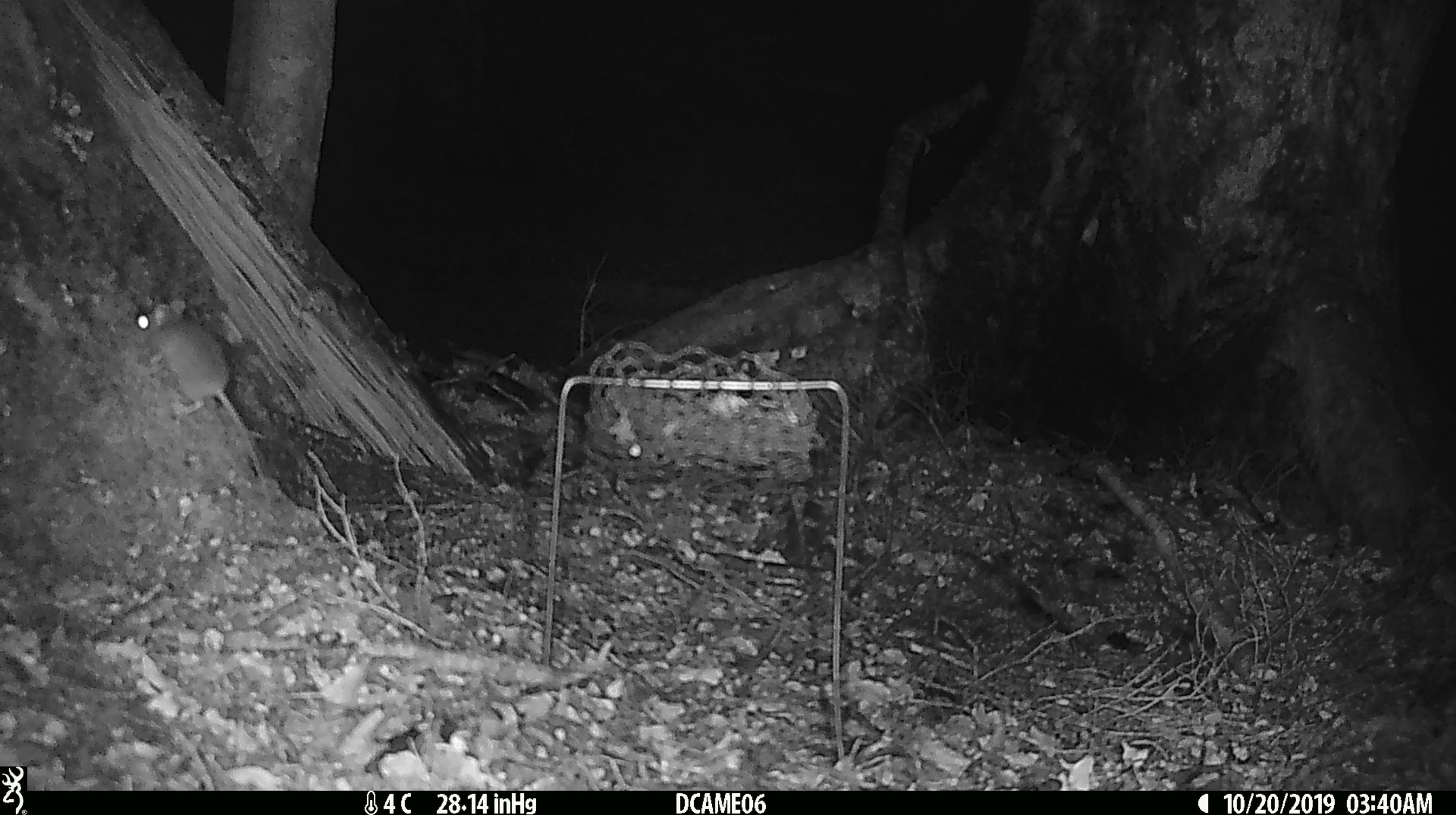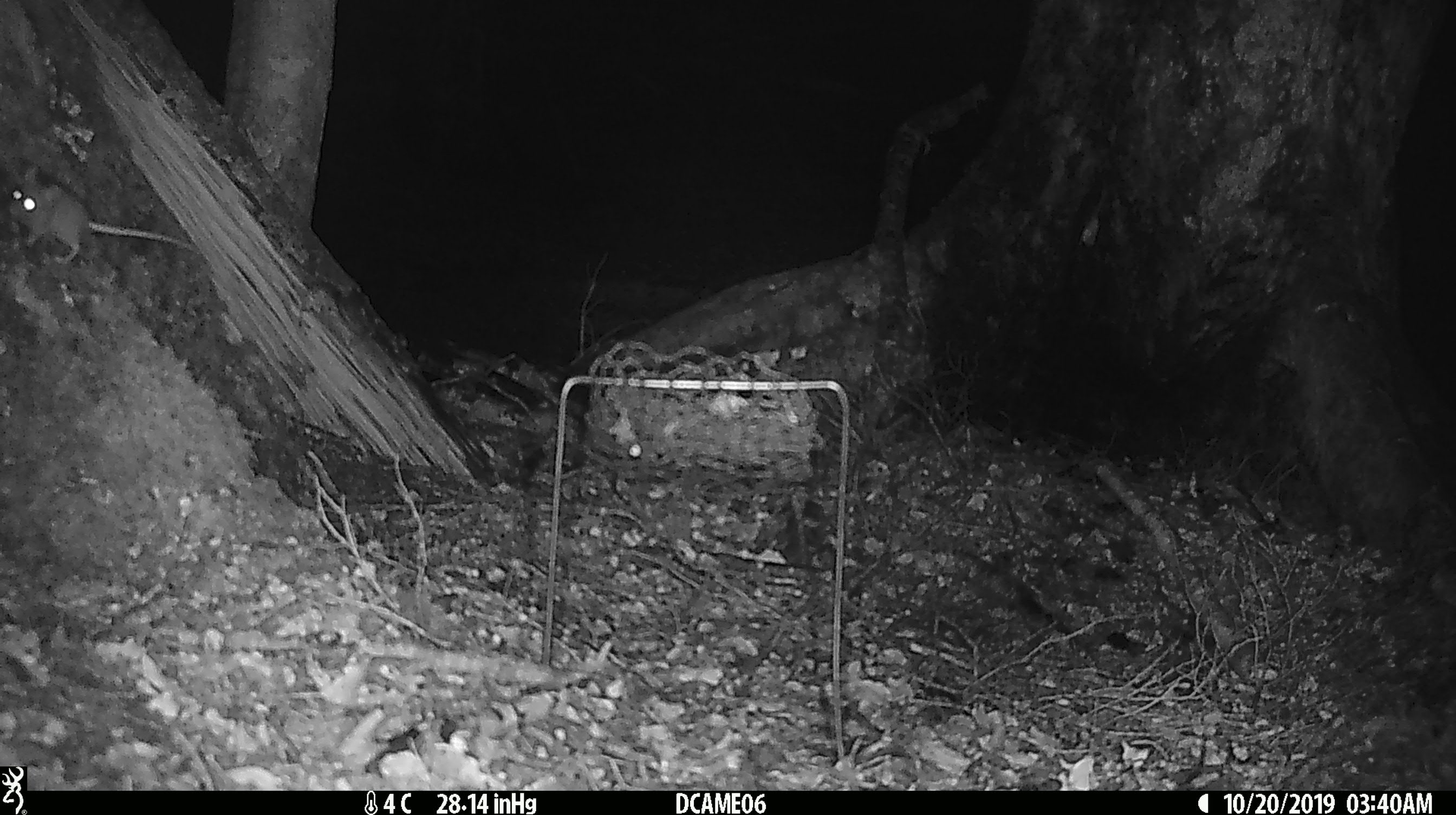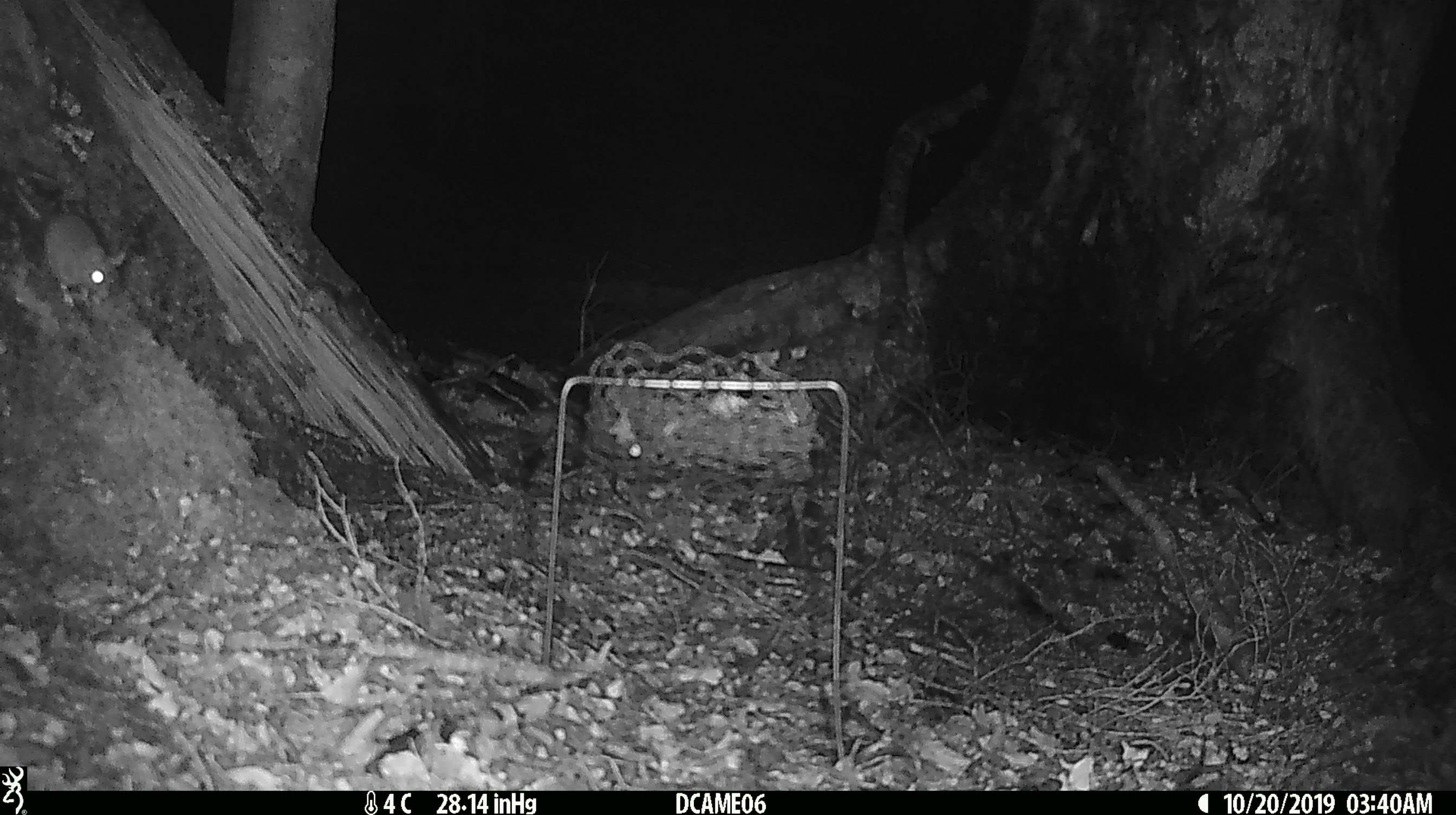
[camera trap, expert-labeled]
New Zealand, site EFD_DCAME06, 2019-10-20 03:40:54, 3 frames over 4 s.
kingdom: Animalia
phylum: Chordata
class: Mammalia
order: Rodentia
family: Muridae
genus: Mus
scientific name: Mus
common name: mouse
Mouse (Mus).